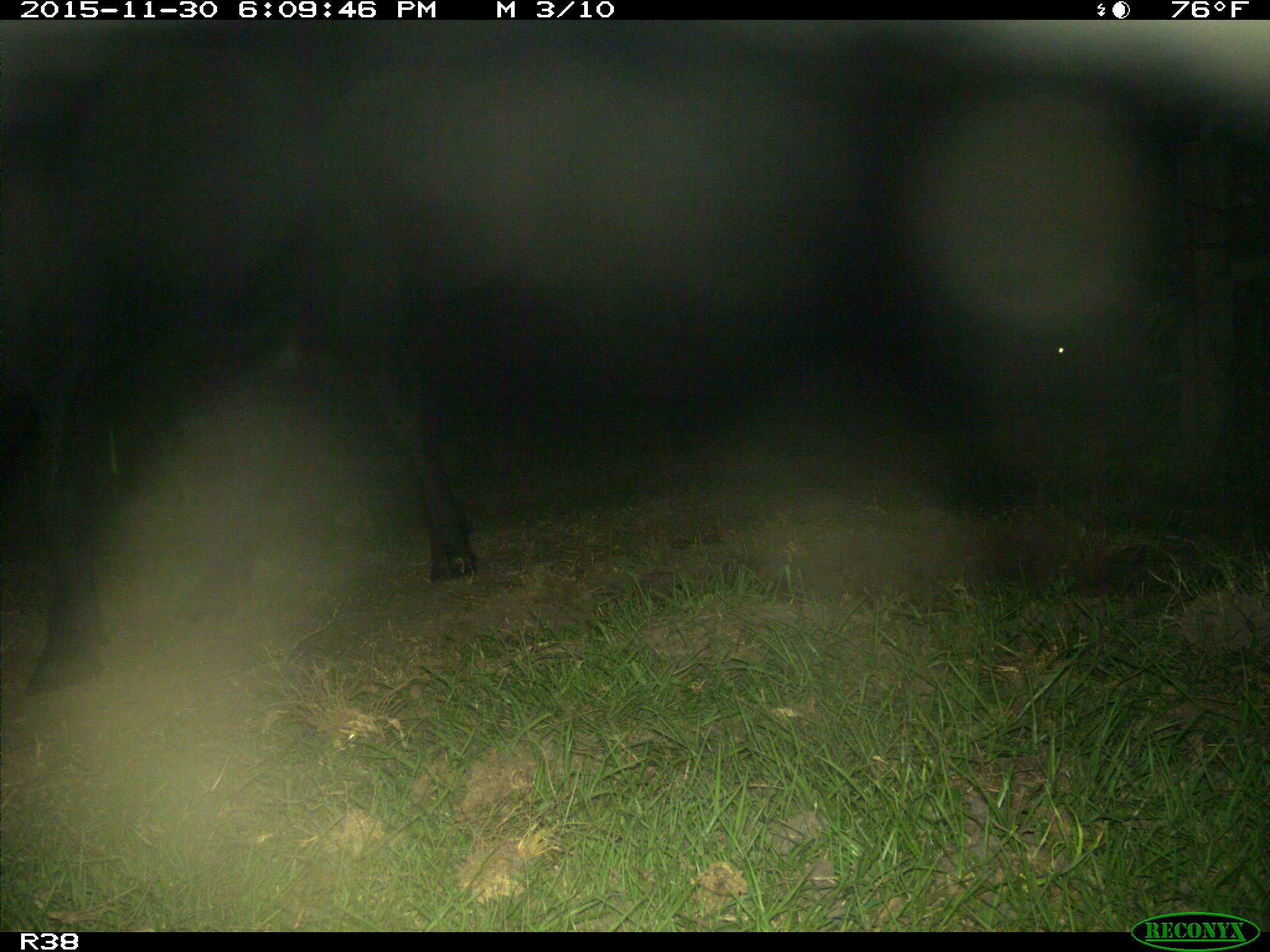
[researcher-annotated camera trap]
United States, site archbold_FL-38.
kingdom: Animalia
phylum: Chordata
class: Mammalia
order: Artiodactyla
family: Bovidae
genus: Bos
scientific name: Bos taurus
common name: domestic cow